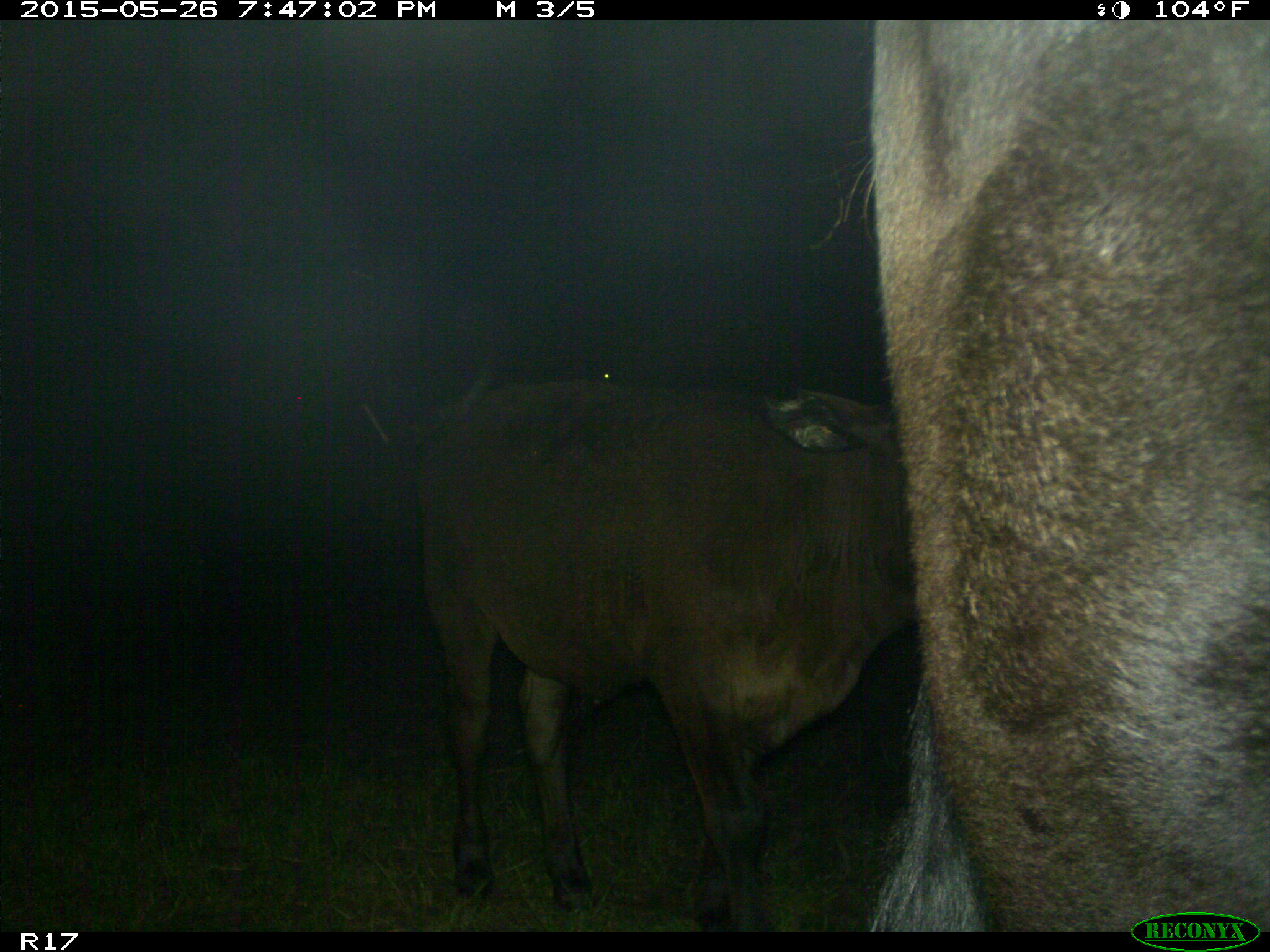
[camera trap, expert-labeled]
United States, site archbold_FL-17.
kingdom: Animalia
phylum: Chordata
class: Mammalia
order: Artiodactyla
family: Bovidae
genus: Bos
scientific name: Bos taurus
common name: domestic cow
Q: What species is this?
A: Bos taurus (domestic cow).